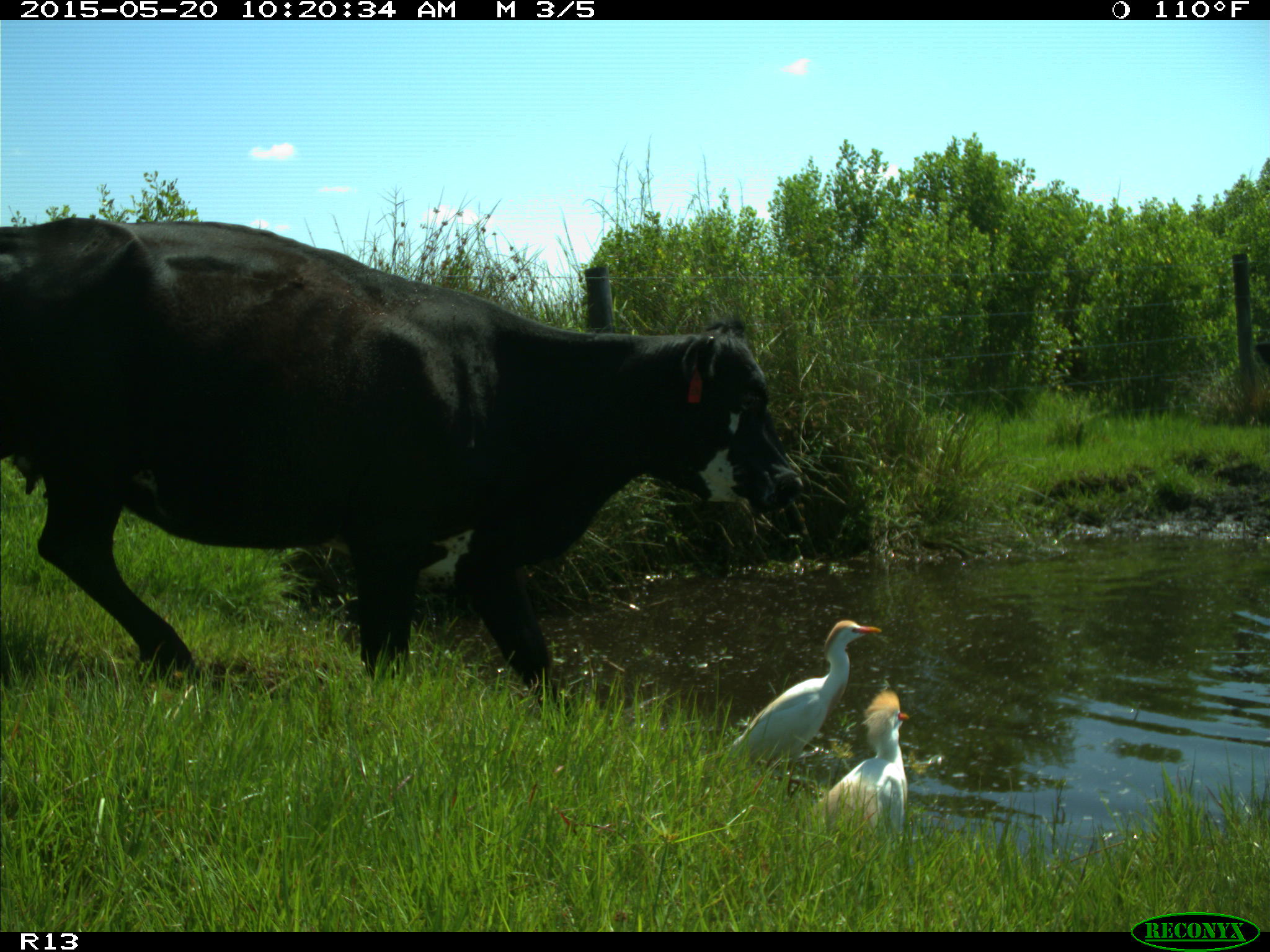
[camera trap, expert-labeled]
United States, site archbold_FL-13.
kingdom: Animalia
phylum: Chordata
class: Mammalia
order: Artiodactyla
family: Bovidae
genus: Bos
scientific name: Bos taurus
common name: domestic cow